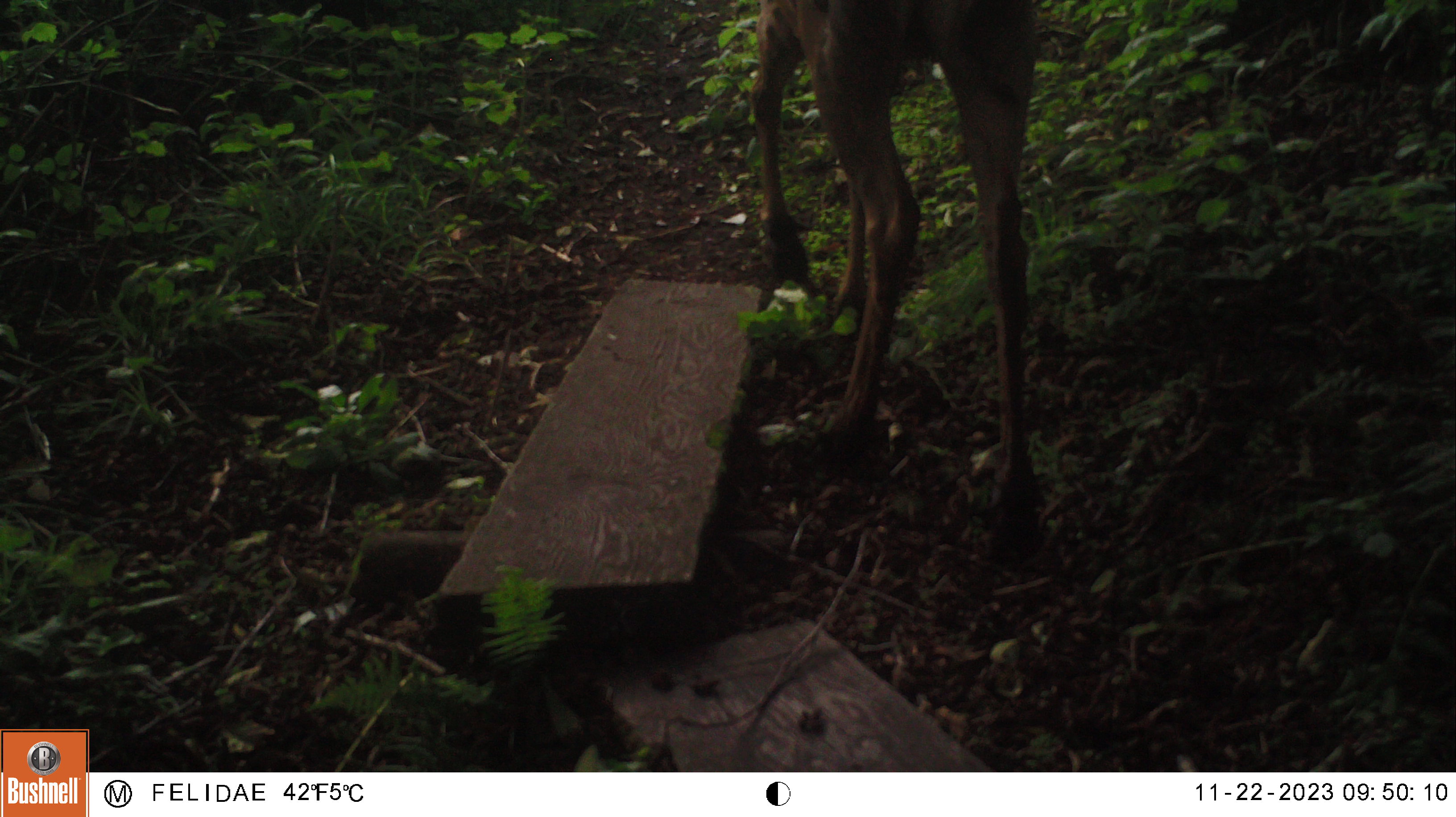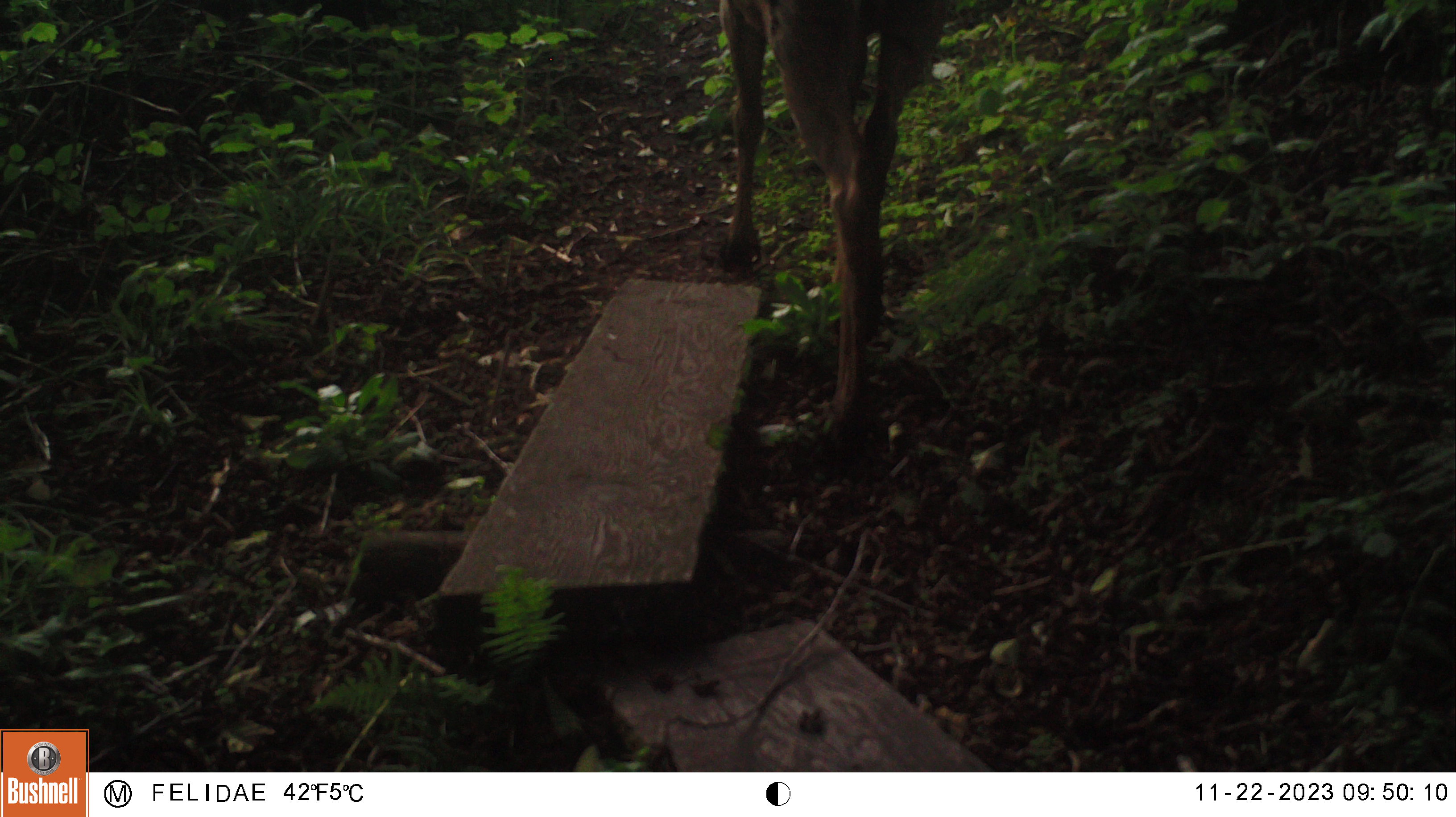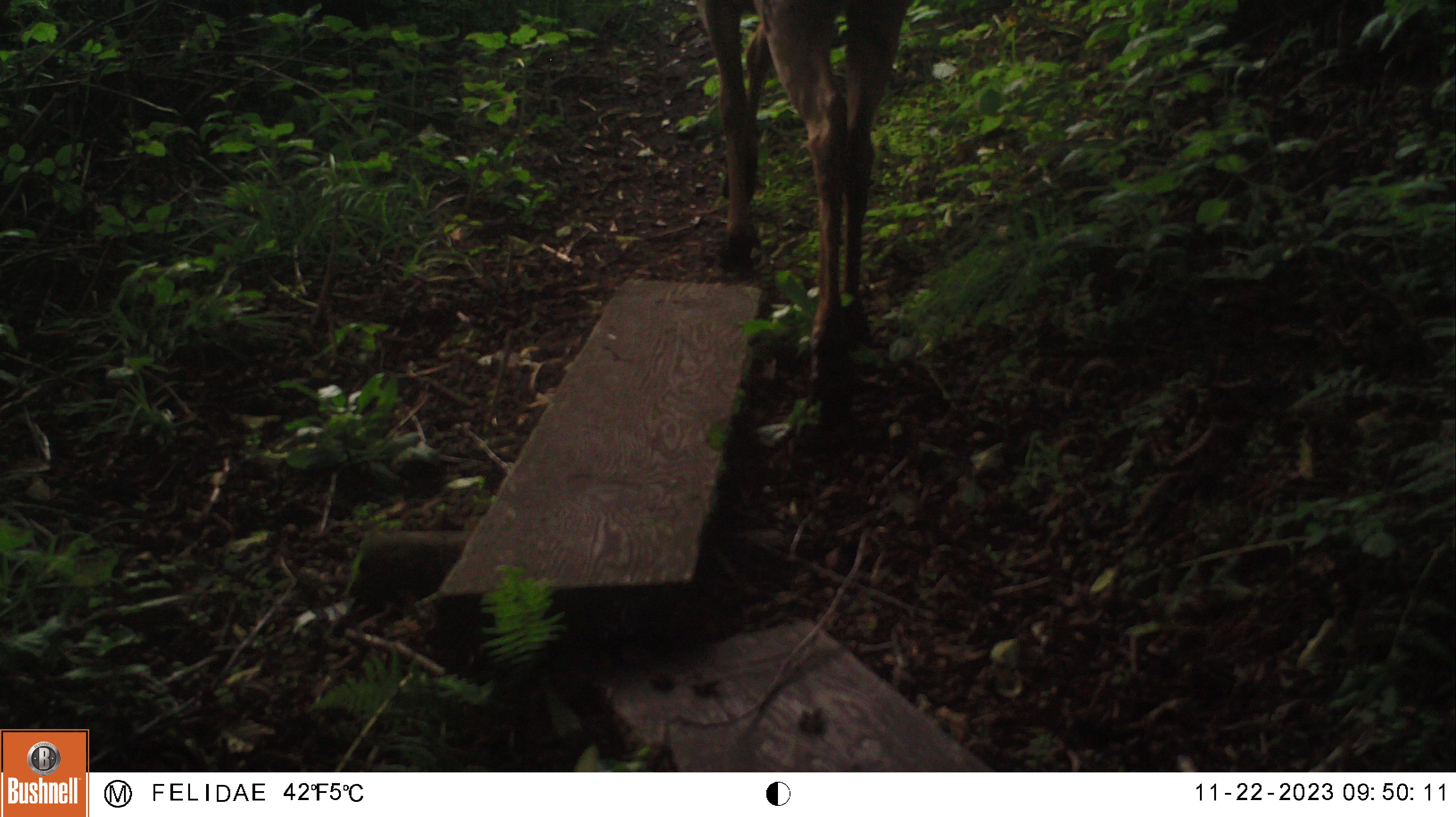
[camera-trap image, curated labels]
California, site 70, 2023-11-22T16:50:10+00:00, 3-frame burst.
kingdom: Animalia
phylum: Chordata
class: Mammalia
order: Artiodactyla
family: Cervidae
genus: Cervus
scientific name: Cervus canadensis nannodes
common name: tule elk